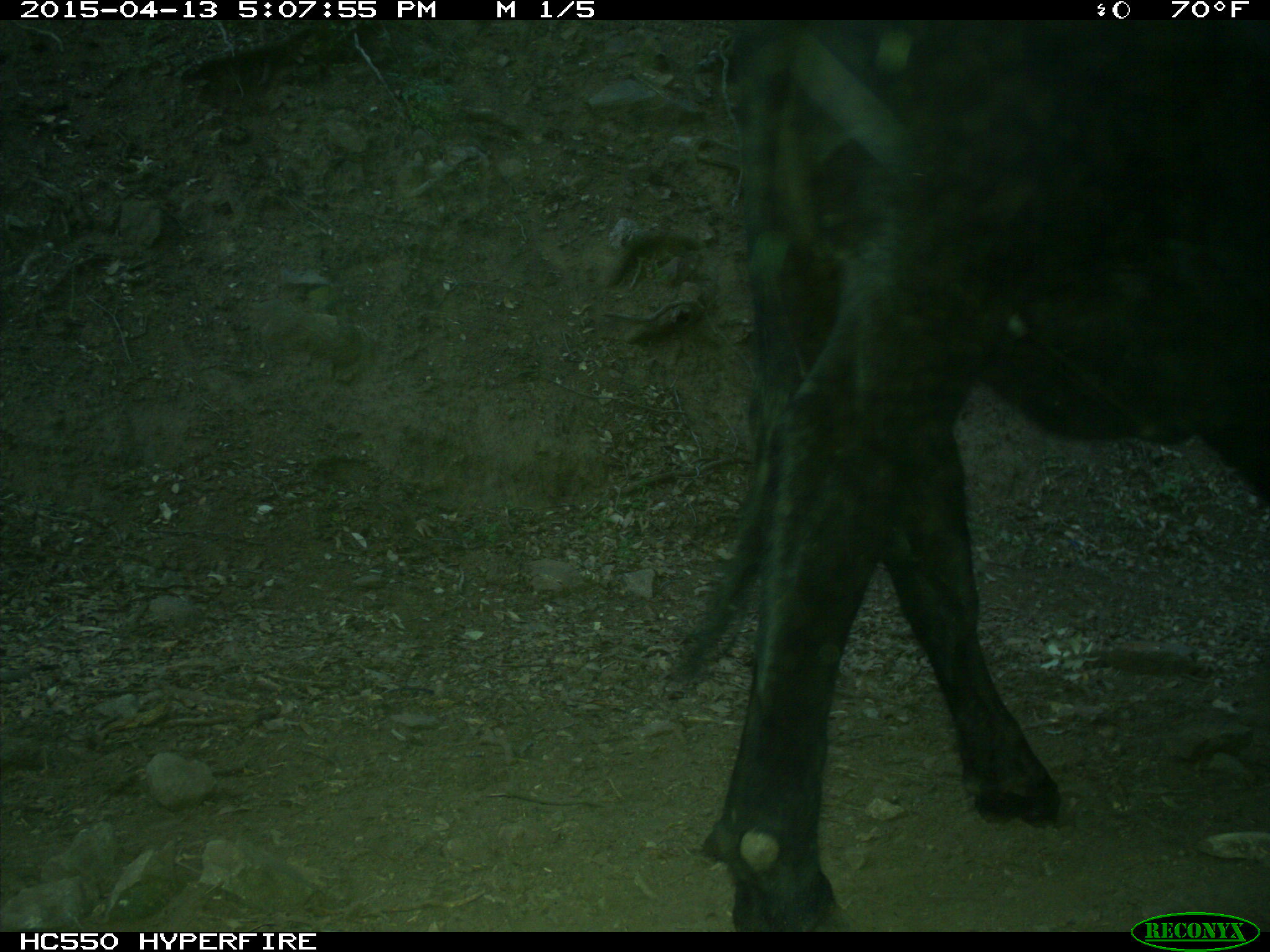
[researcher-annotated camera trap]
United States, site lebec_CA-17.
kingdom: Animalia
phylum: Chordata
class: Mammalia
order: Artiodactyla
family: Bovidae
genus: Bos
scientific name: Bos taurus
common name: domestic cow